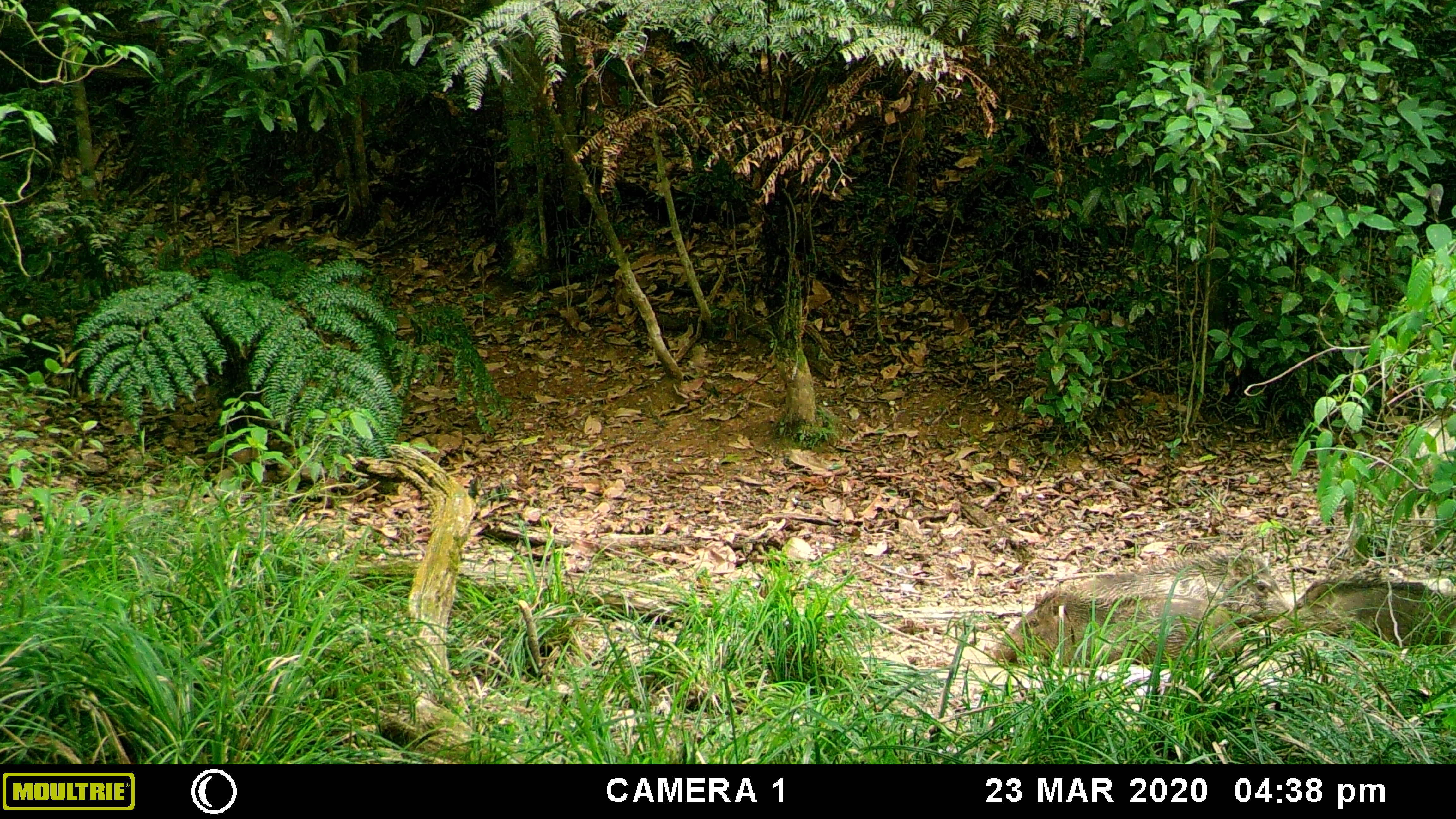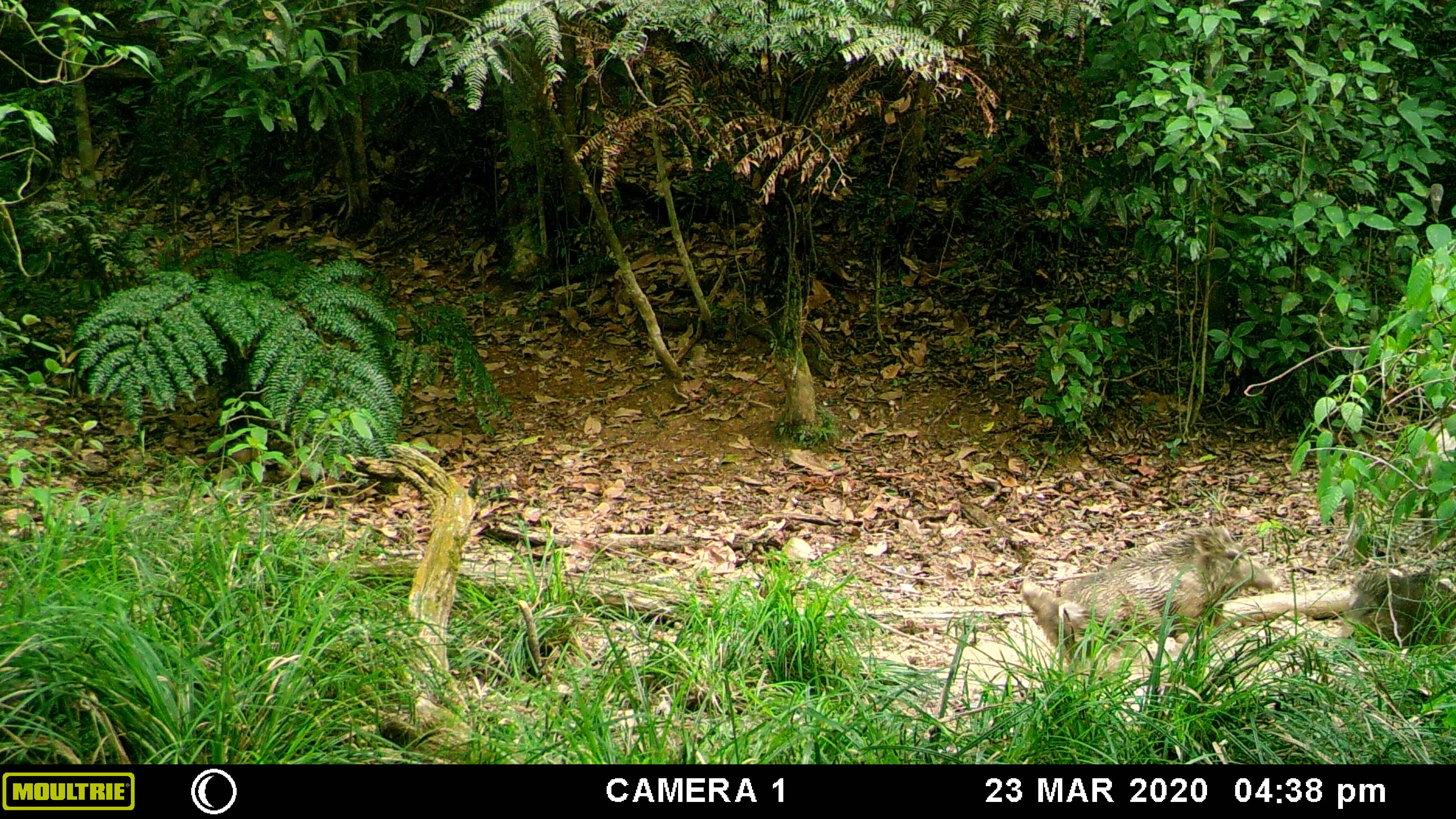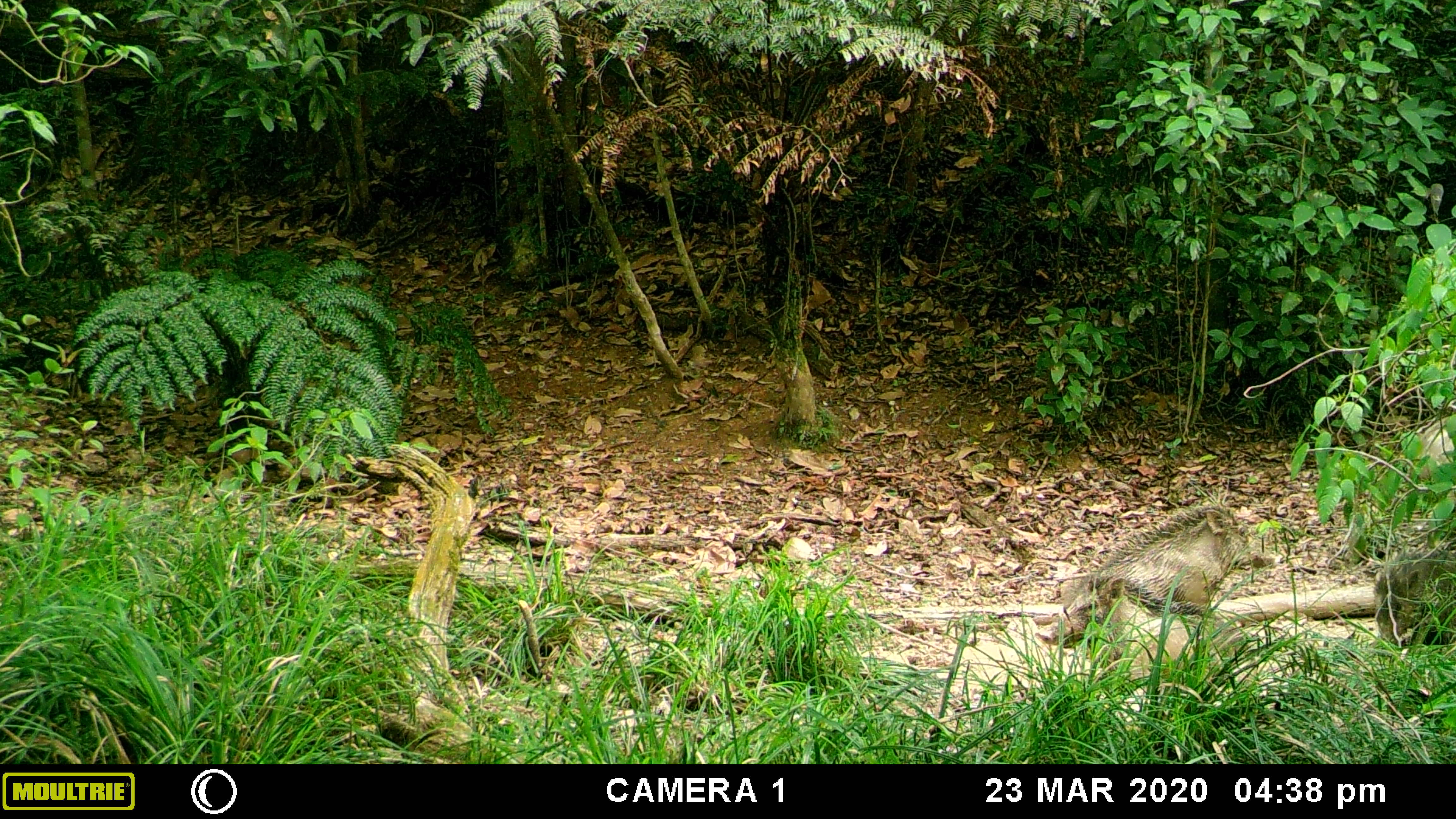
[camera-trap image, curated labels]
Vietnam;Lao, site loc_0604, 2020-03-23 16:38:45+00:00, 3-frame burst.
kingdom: Animalia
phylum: Chordata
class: Mammalia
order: Artiodactyla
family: Suidae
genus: Sus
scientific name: Sus scrofa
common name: eurasian wild pig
Eurasian wild pig (Sus scrofa). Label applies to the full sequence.